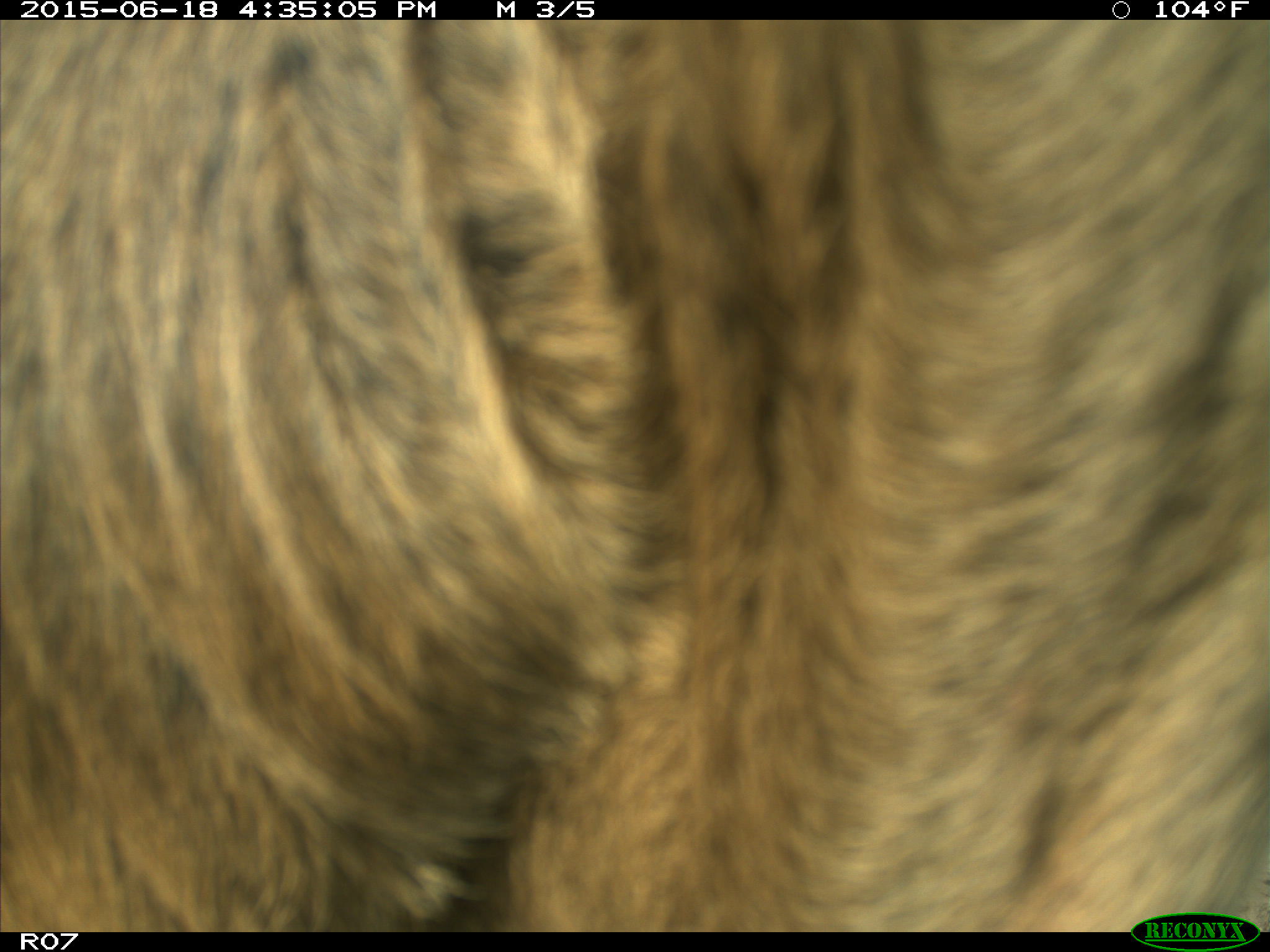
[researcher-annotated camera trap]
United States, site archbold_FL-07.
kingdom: Animalia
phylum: Chordata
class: Mammalia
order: Artiodactyla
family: Bovidae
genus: Bos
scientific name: Bos taurus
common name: domestic cow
Bos taurus (domestic cow).